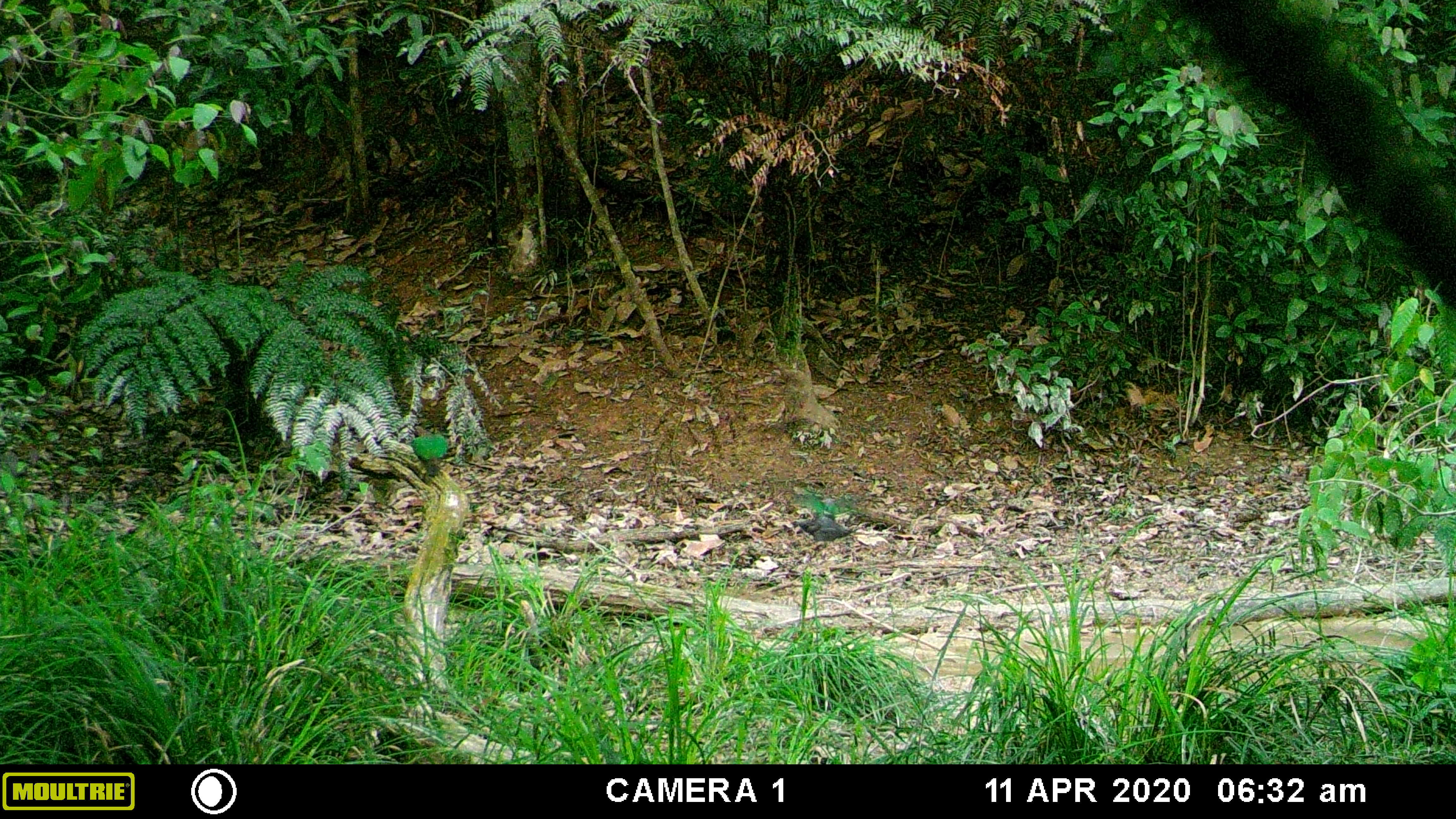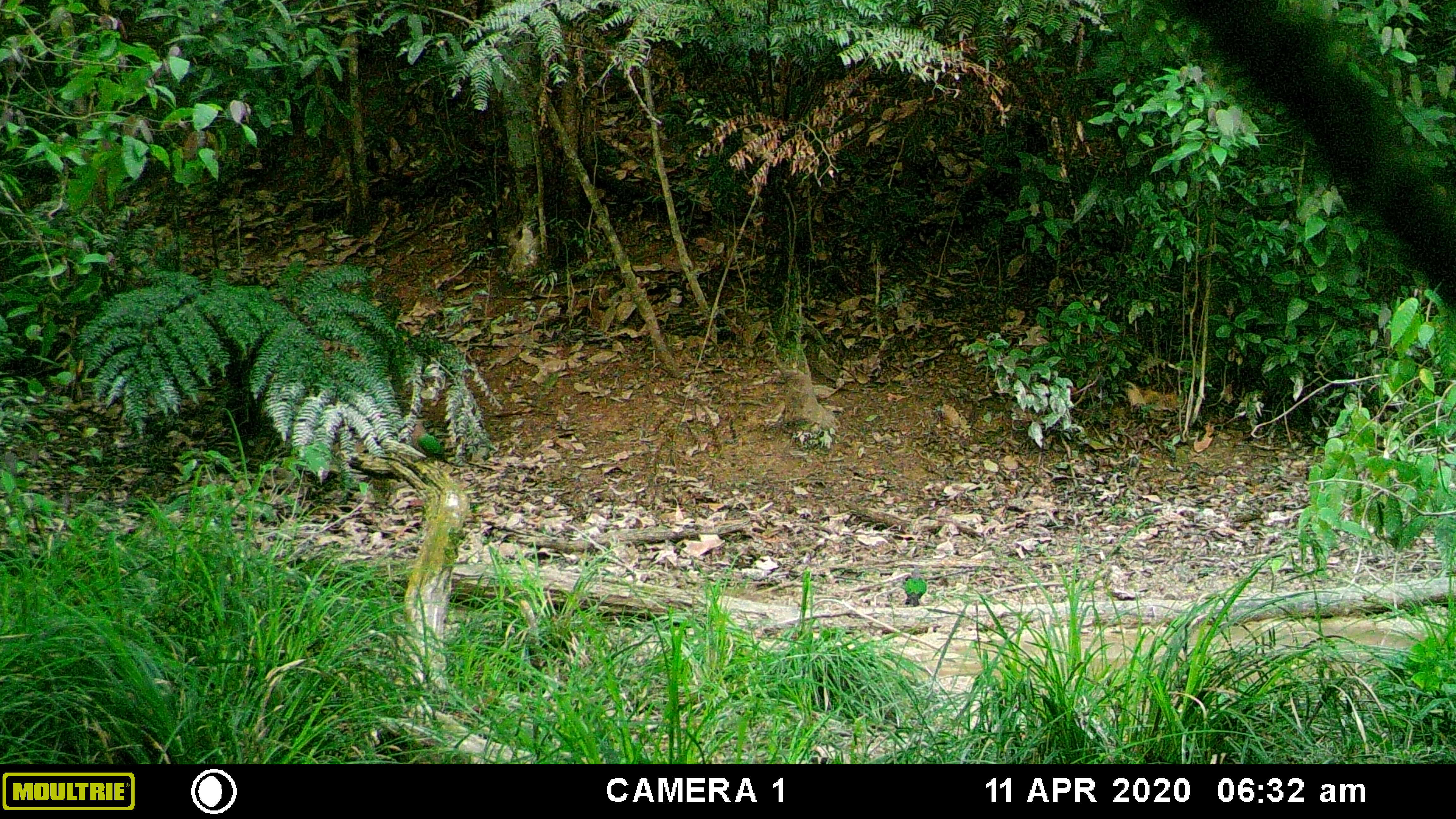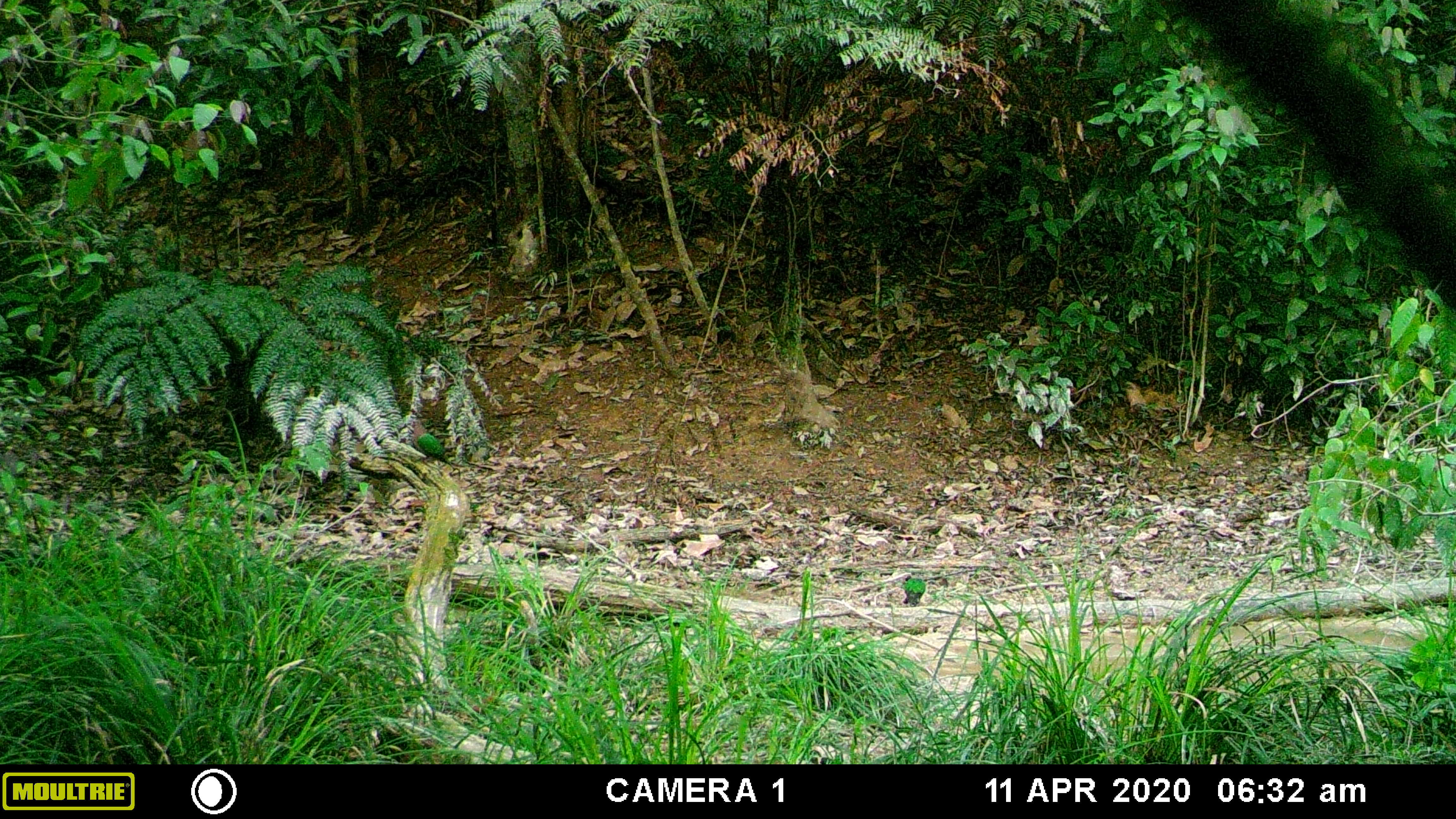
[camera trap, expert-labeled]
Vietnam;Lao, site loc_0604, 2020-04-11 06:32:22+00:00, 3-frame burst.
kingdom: Animalia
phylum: Chordata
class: Aves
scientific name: Aves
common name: bird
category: unidentified bird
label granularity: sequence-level